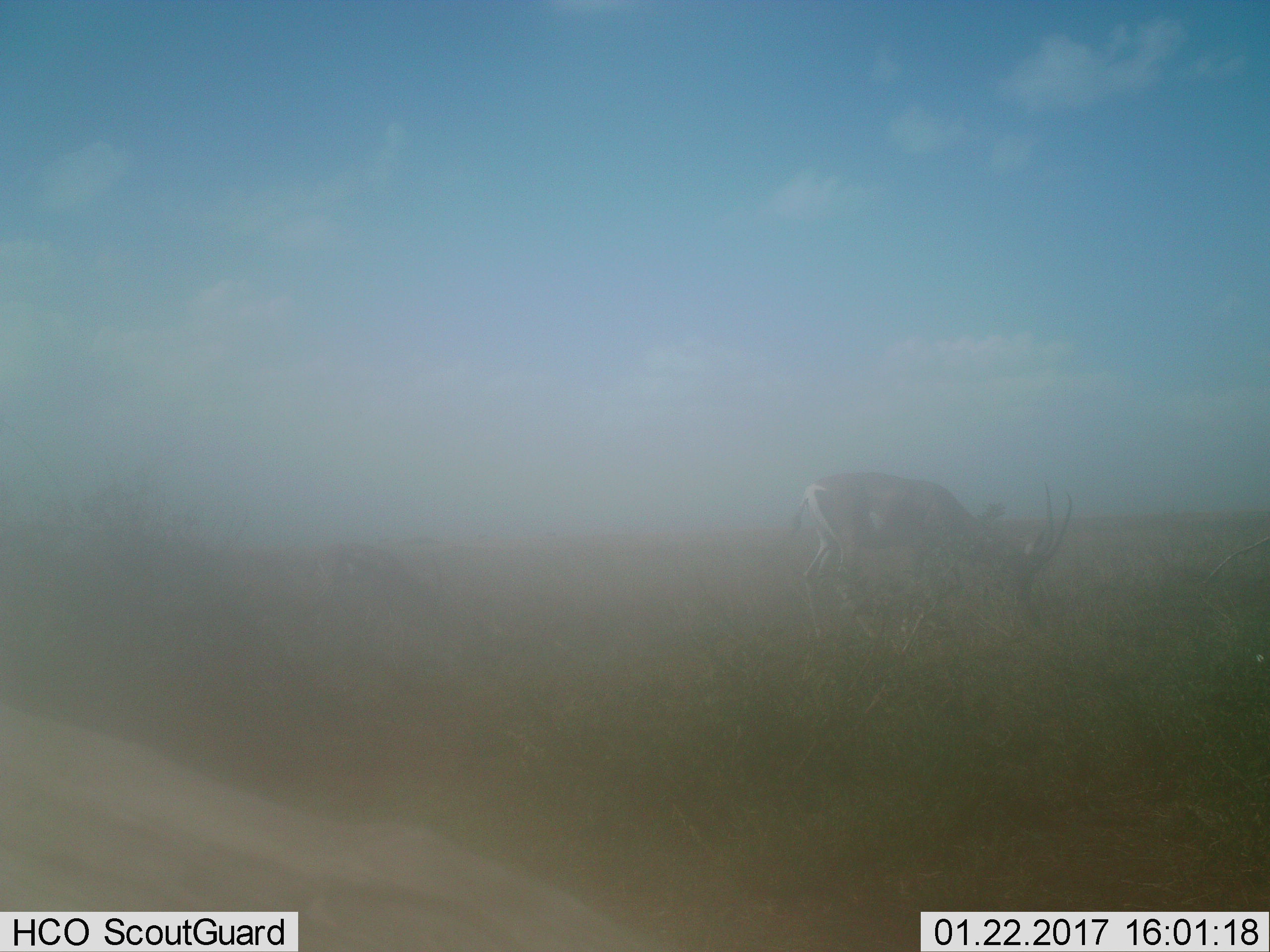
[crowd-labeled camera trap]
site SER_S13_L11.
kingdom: Animalia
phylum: Chordata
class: Mammalia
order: Artiodactyla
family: Bovidae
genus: Nanger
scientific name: Nanger granti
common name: grant's gazelle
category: gazellegrants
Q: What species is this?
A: Gazellegrants (grant's gazelle) (Nanger granti).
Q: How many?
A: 1.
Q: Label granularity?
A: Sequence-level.